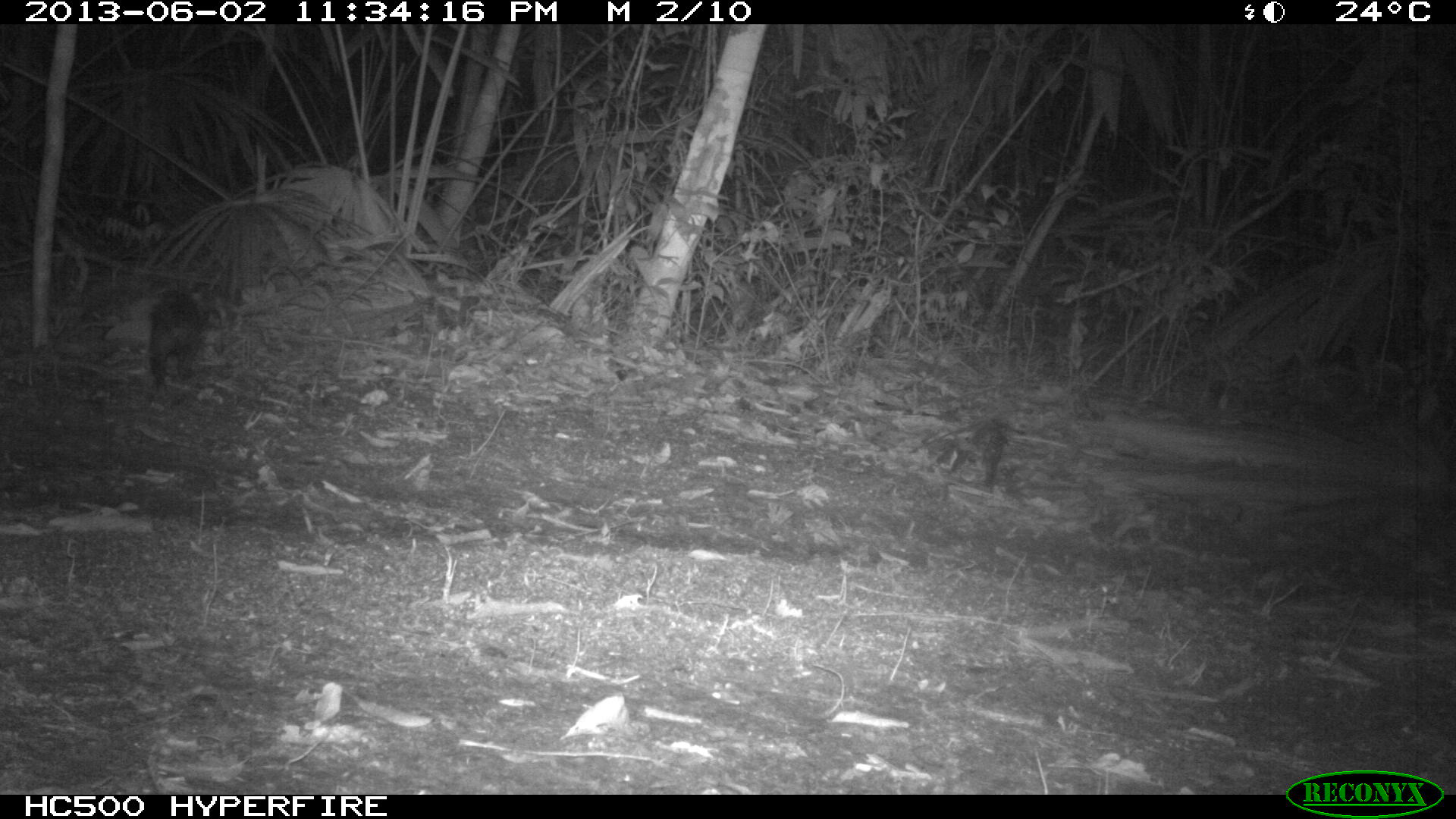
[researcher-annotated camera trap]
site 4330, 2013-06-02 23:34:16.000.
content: unidentified animal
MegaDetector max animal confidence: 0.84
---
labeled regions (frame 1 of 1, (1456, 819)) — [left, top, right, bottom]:
unknown: [149, 290, 201, 389]